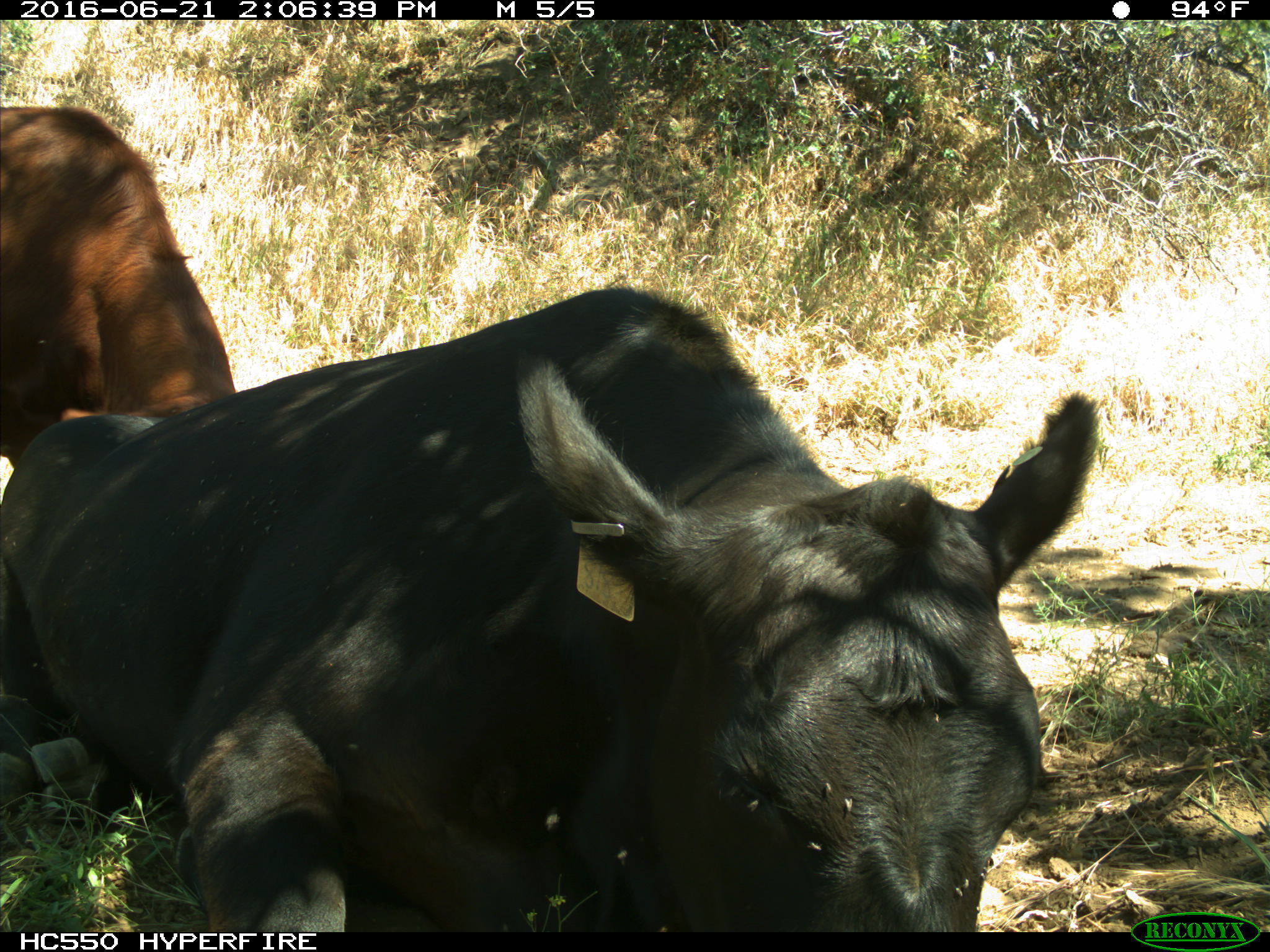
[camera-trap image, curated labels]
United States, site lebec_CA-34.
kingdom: Animalia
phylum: Chordata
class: Mammalia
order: Artiodactyla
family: Bovidae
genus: Bos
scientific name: Bos taurus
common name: domestic cow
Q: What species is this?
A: Bos taurus (domestic cow).